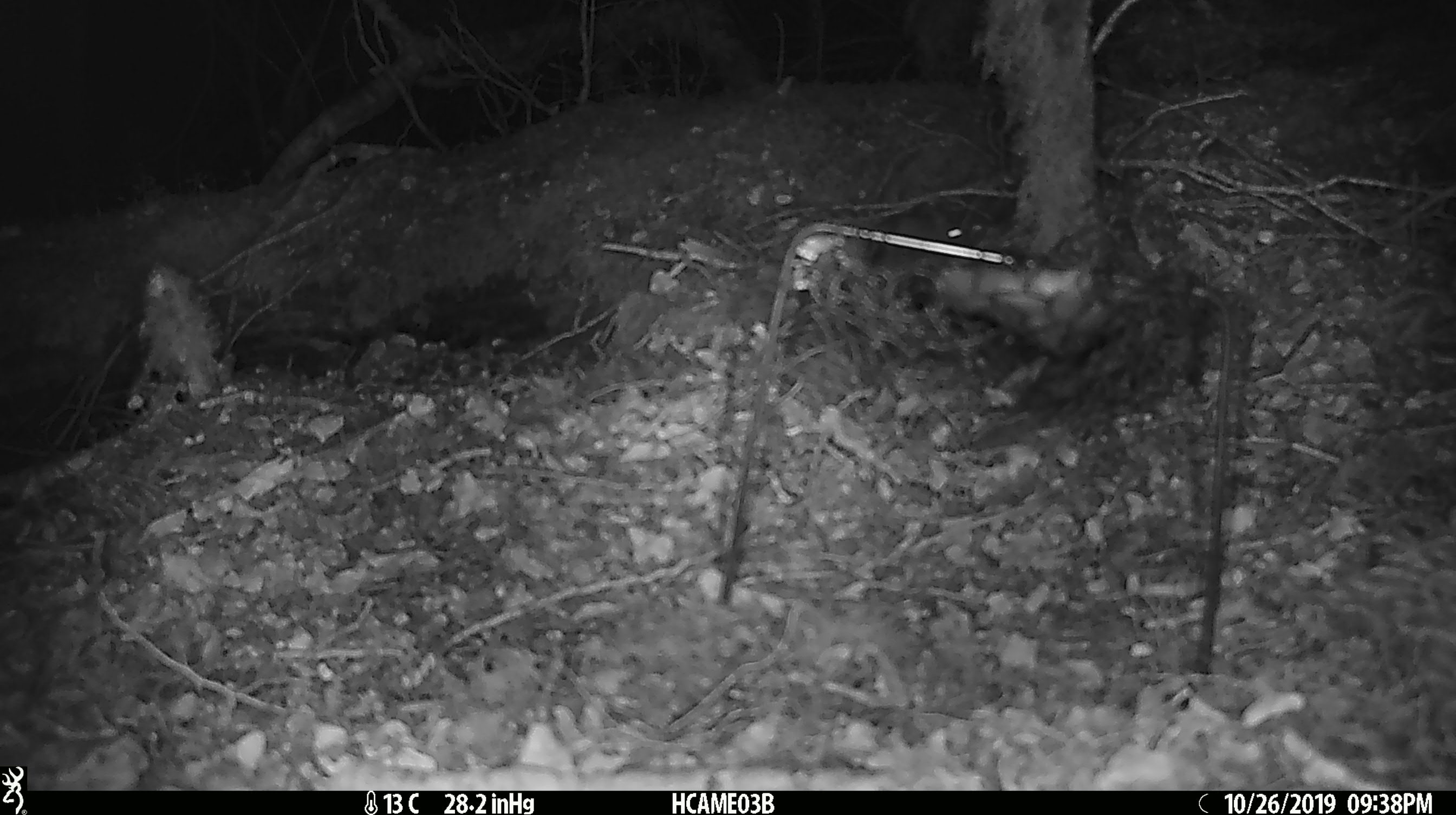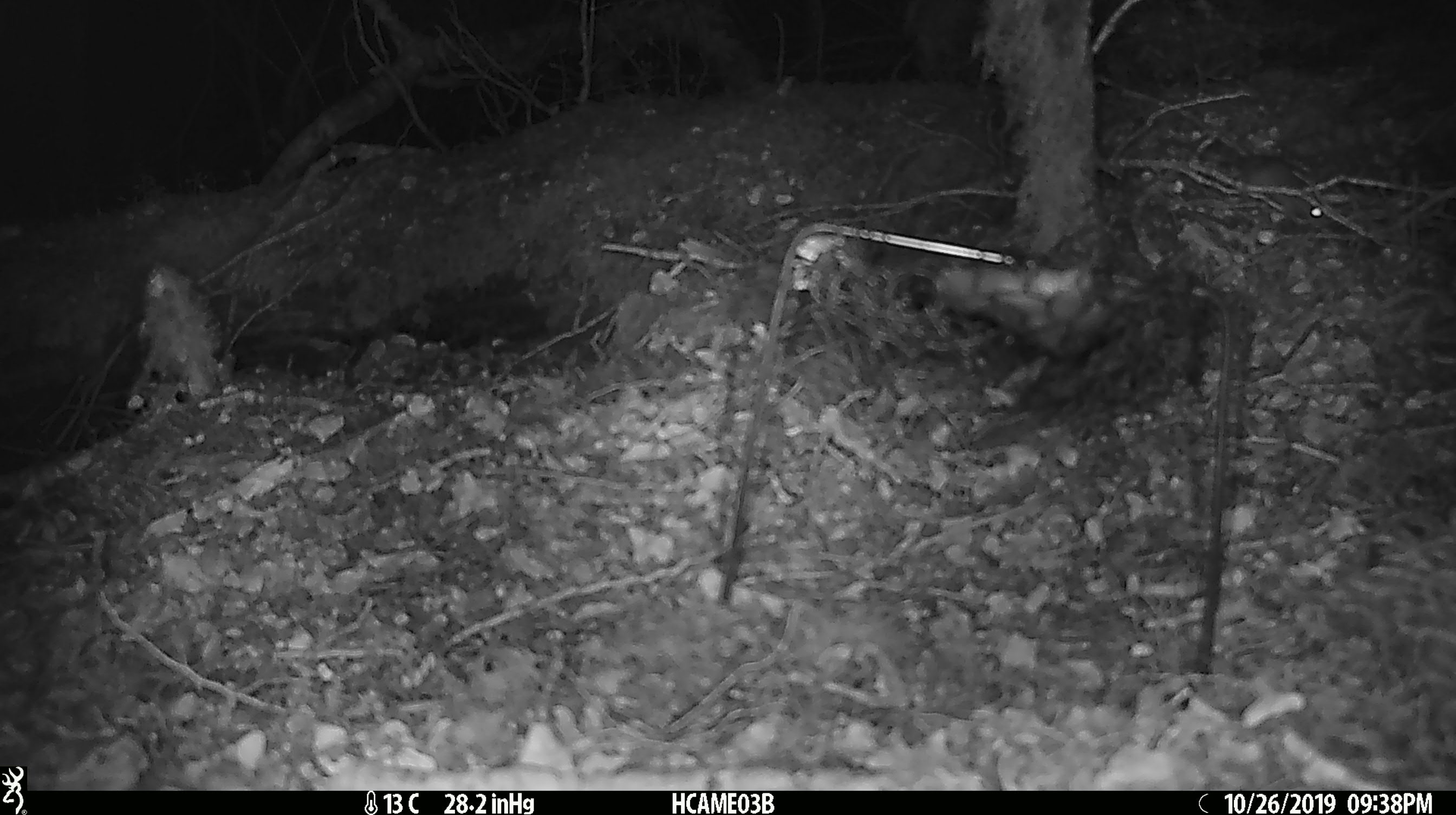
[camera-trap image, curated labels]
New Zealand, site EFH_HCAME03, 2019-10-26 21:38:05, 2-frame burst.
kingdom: Animalia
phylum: Chordata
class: Mammalia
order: Rodentia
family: Muridae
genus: Mus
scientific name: Mus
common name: mouse